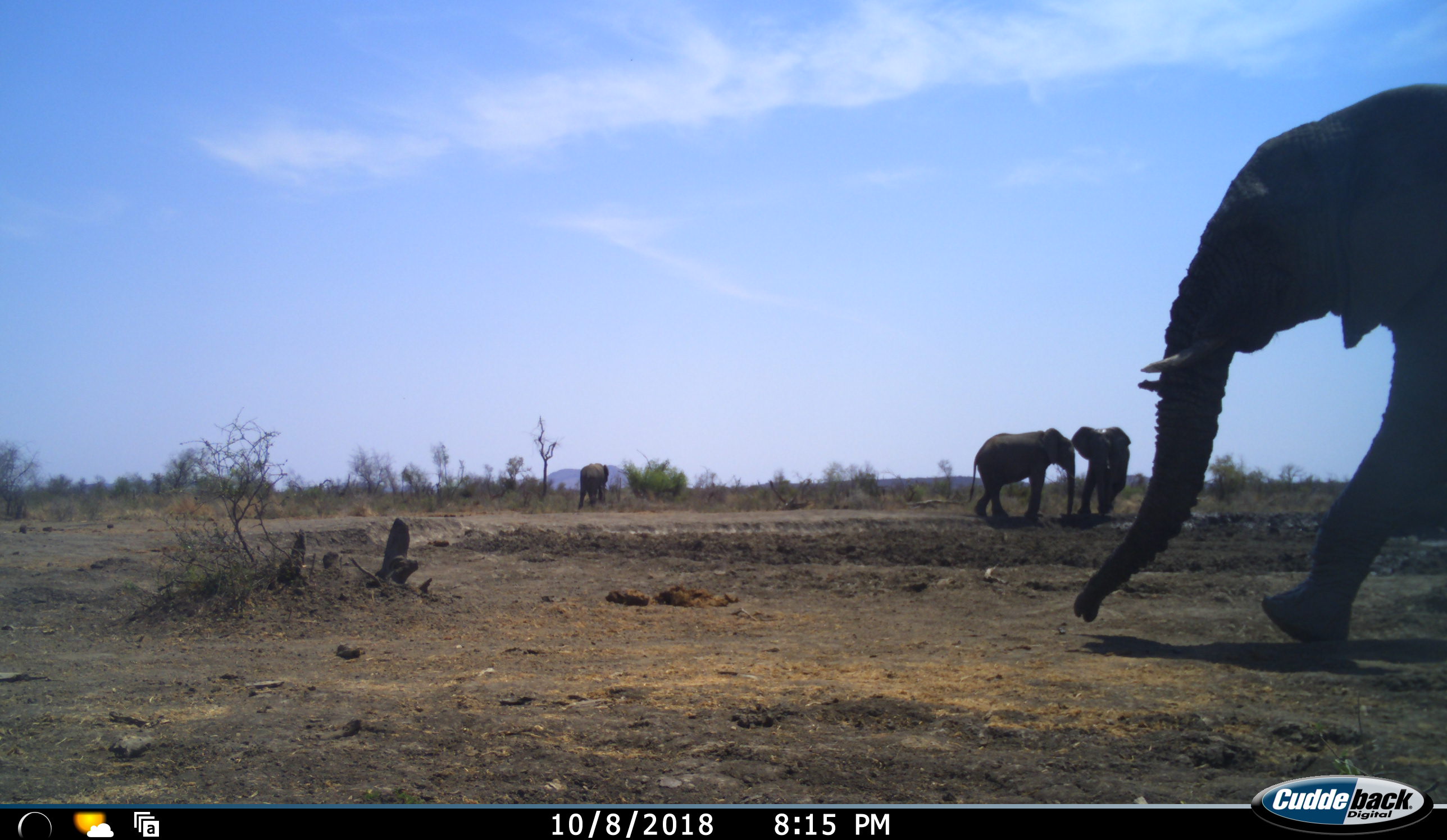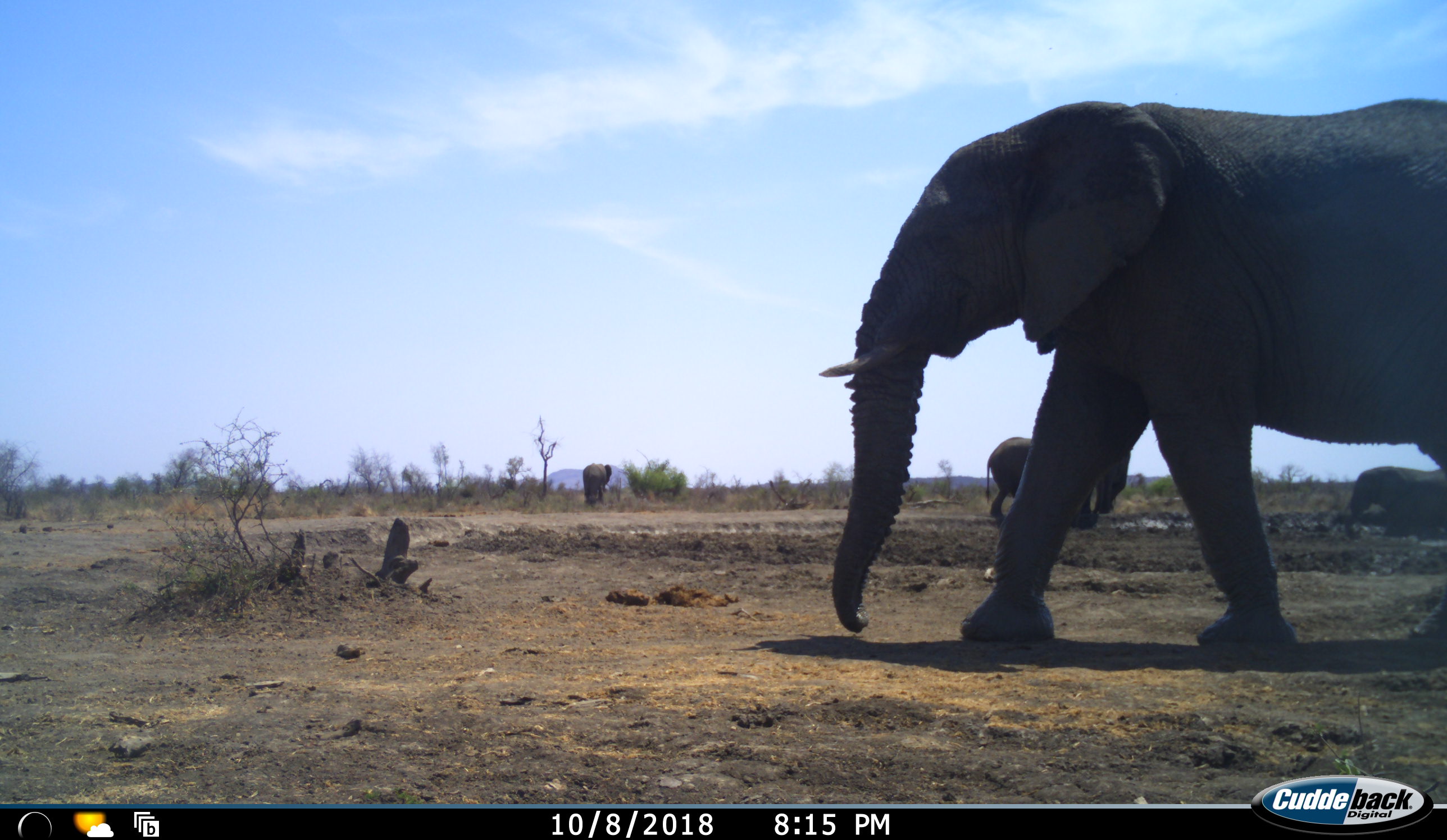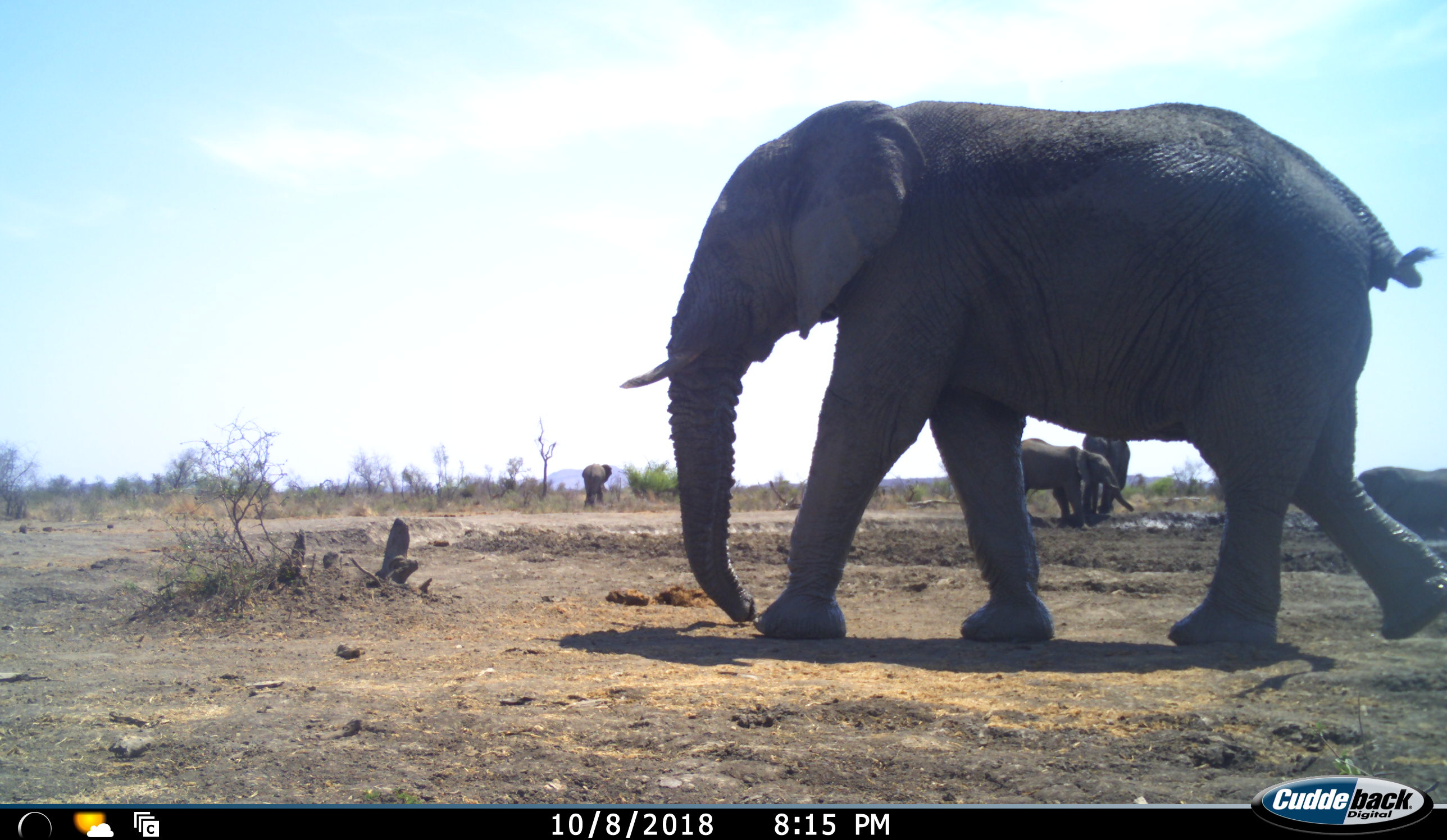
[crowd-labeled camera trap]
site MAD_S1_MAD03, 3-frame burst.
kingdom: Animalia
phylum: Chordata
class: Mammalia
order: Proboscidea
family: Elephantidae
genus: Loxodonta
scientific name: Loxodonta africana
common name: african bush elephant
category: elephant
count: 4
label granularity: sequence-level